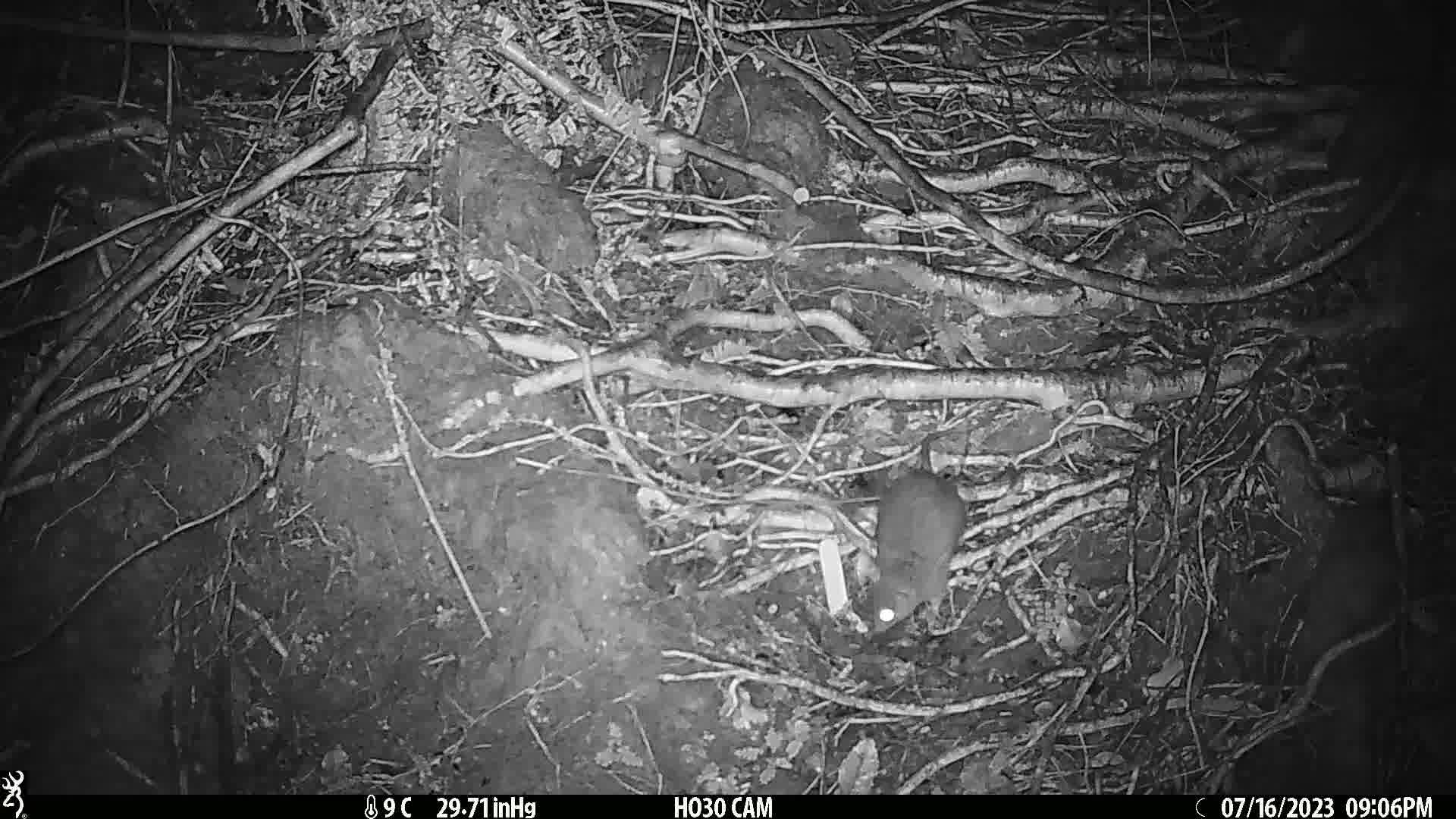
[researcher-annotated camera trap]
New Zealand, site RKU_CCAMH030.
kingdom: Animalia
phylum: Chordata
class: Mammalia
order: Rodentia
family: Muridae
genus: Rattus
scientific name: Rattus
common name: rat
Rat (Rattus).